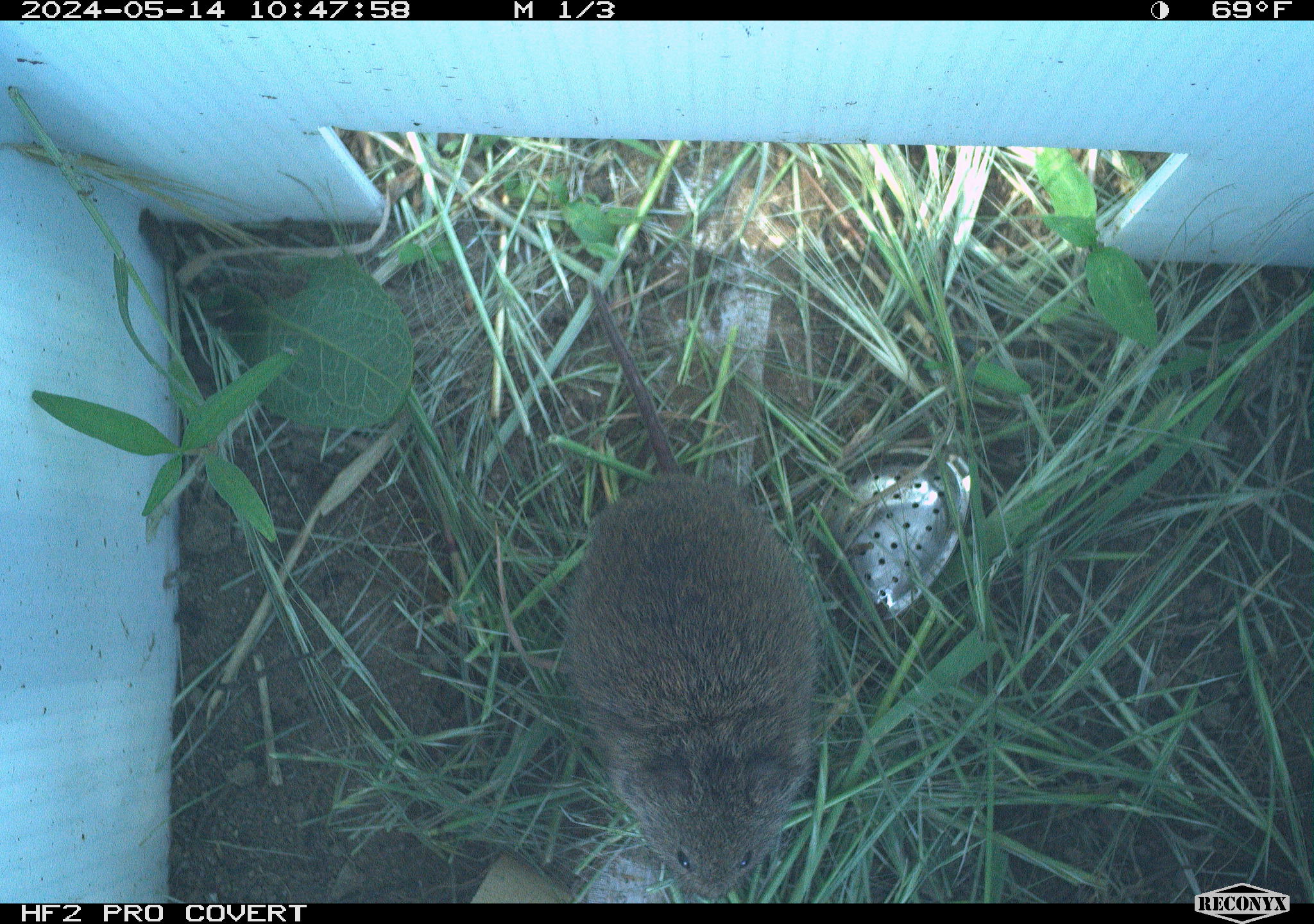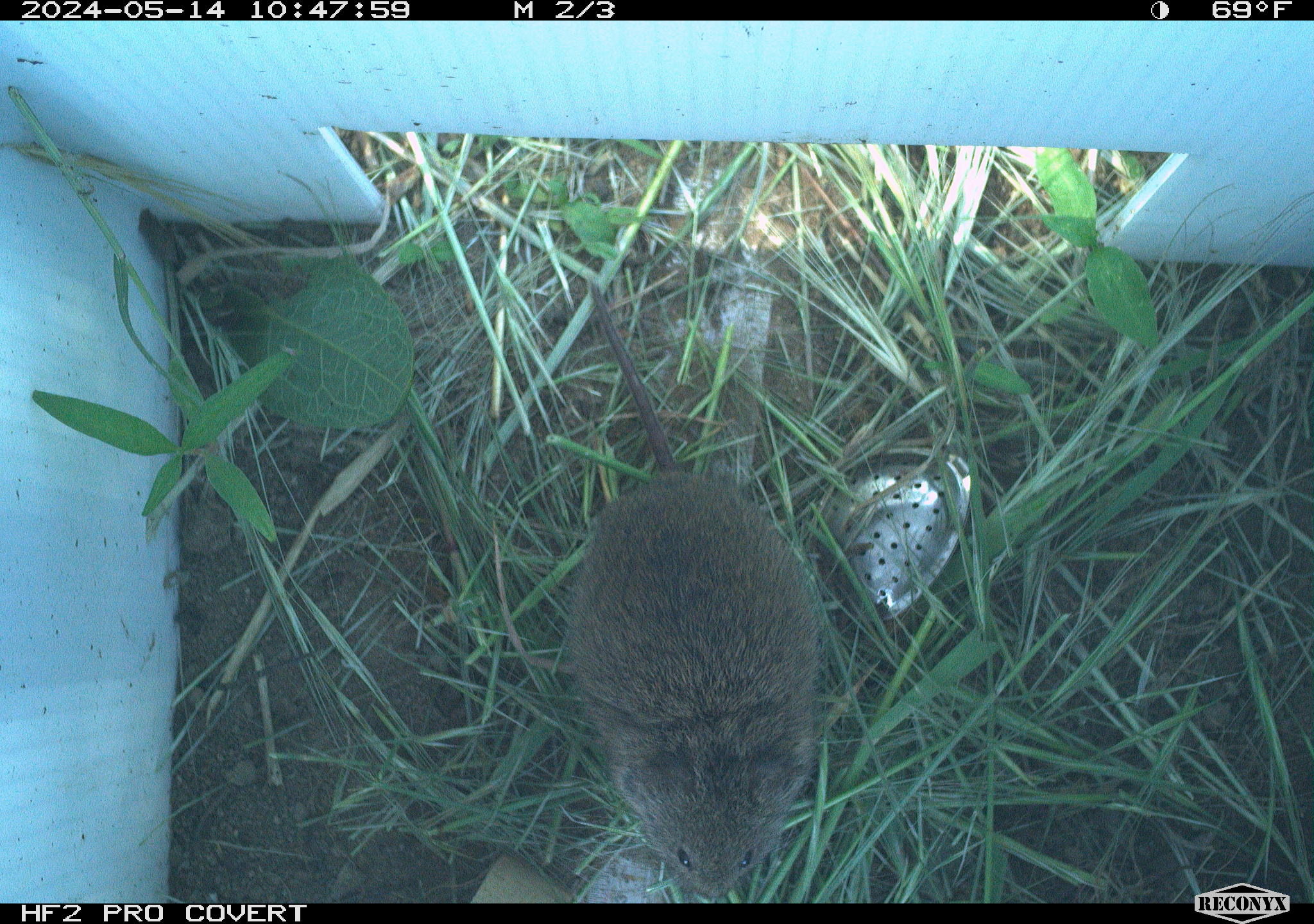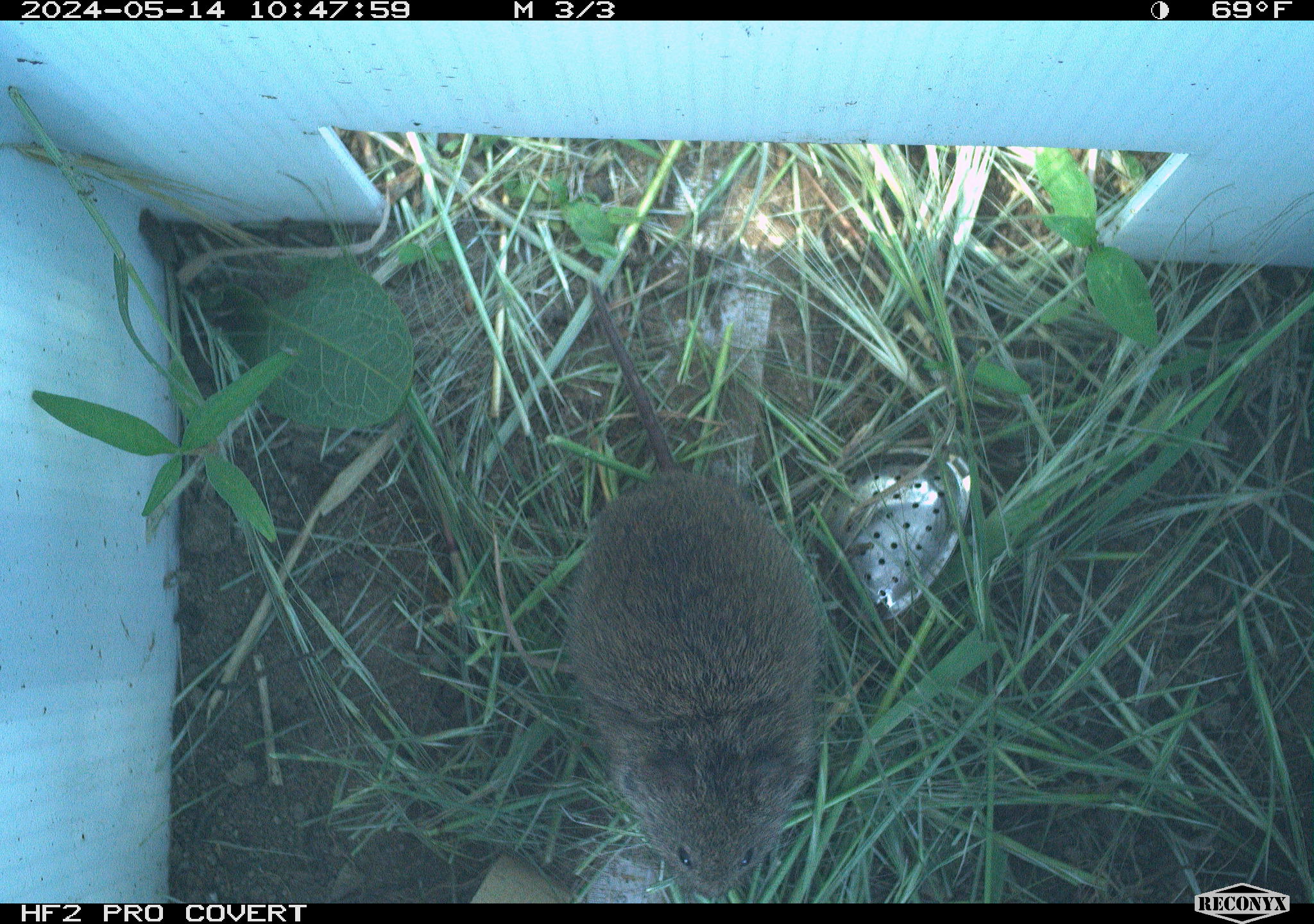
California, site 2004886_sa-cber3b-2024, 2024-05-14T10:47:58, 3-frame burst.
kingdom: Animalia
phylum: Chordata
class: Mammalia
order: Rodentia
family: Cricetidae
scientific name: Arvicolinae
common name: voles, lemmings, and muskrats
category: arvicolinae subfamily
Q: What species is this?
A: Arvicolinae subfamily (voles, lemmings, and muskrats) (Arvicolinae).